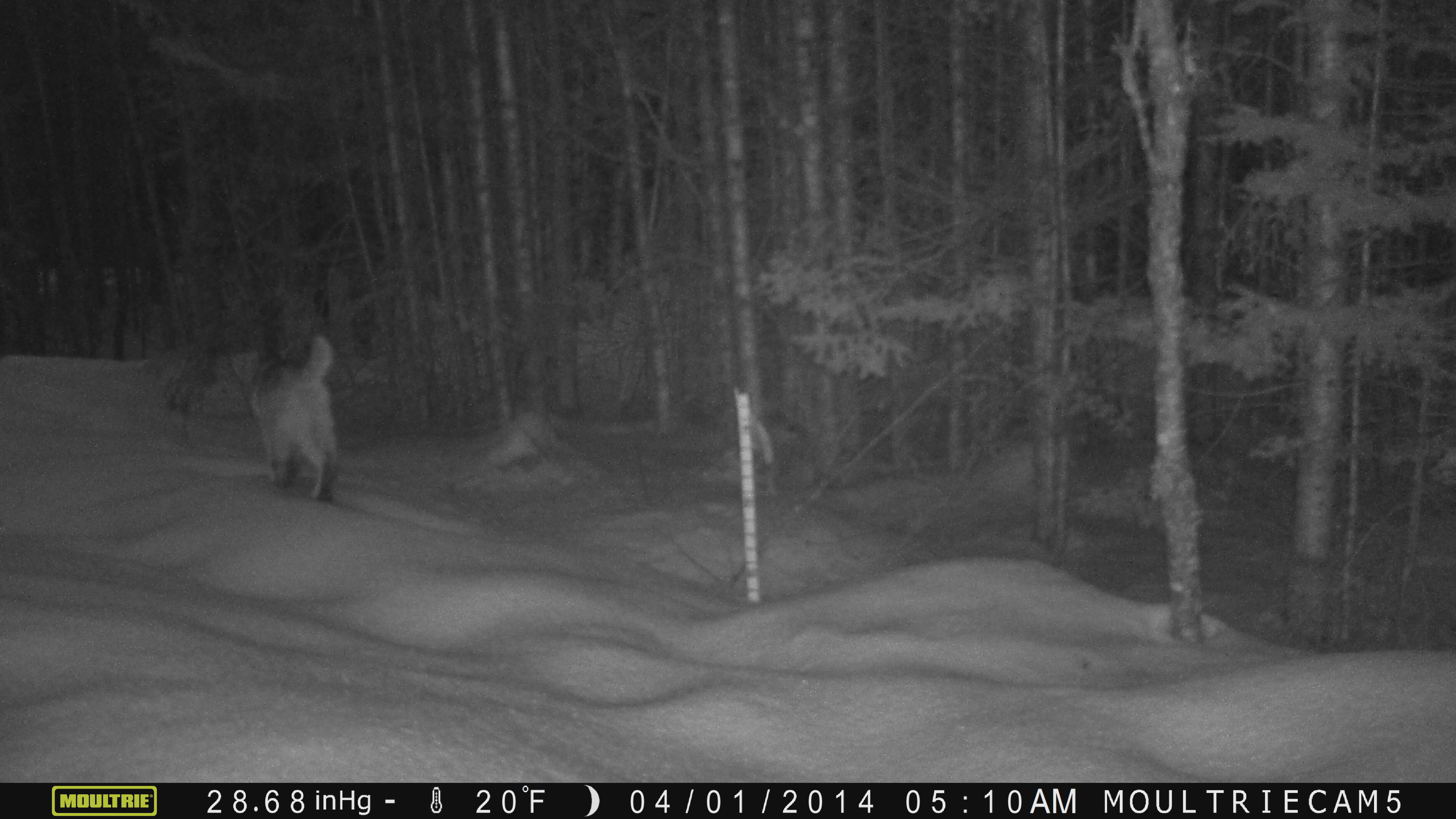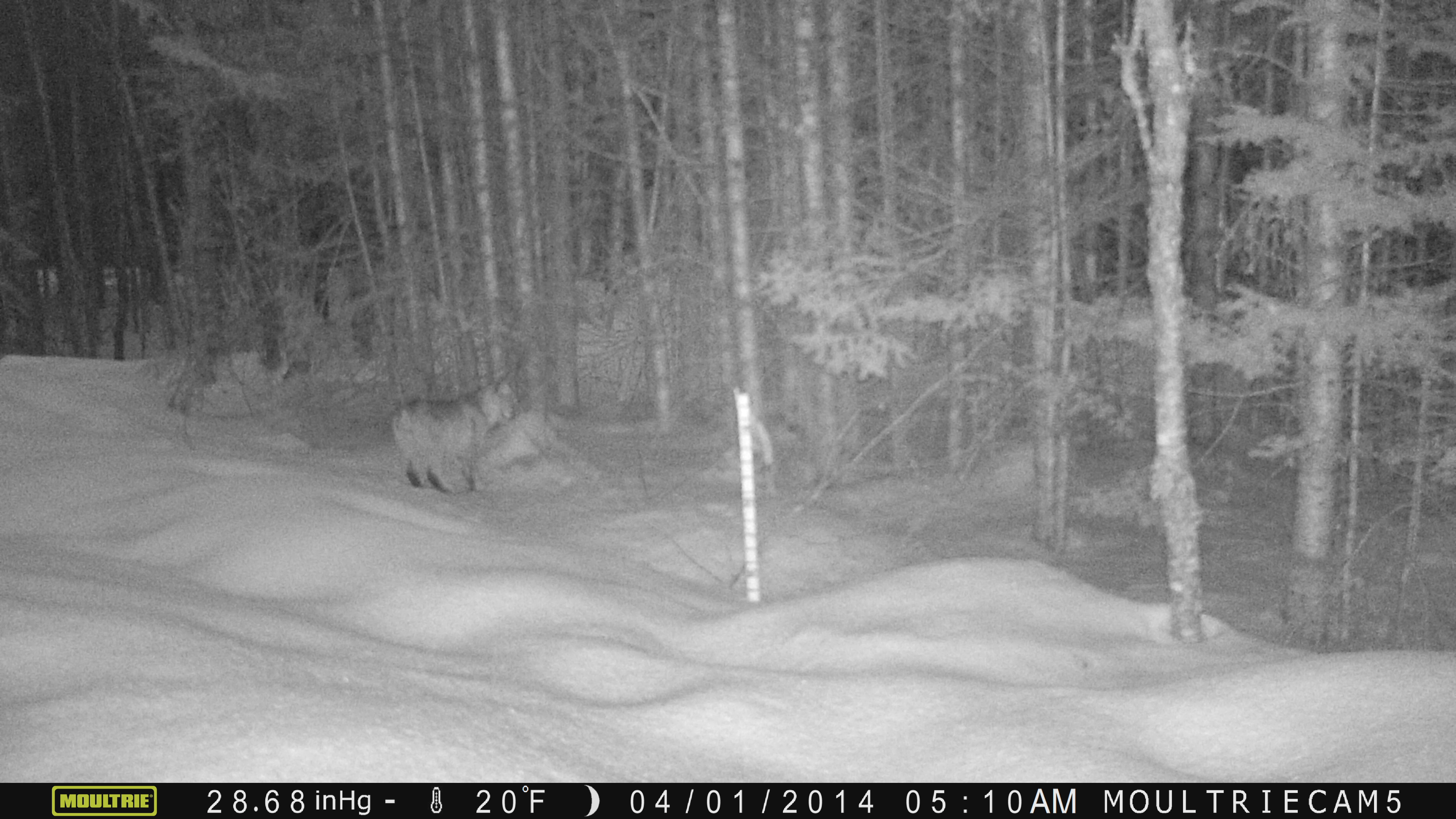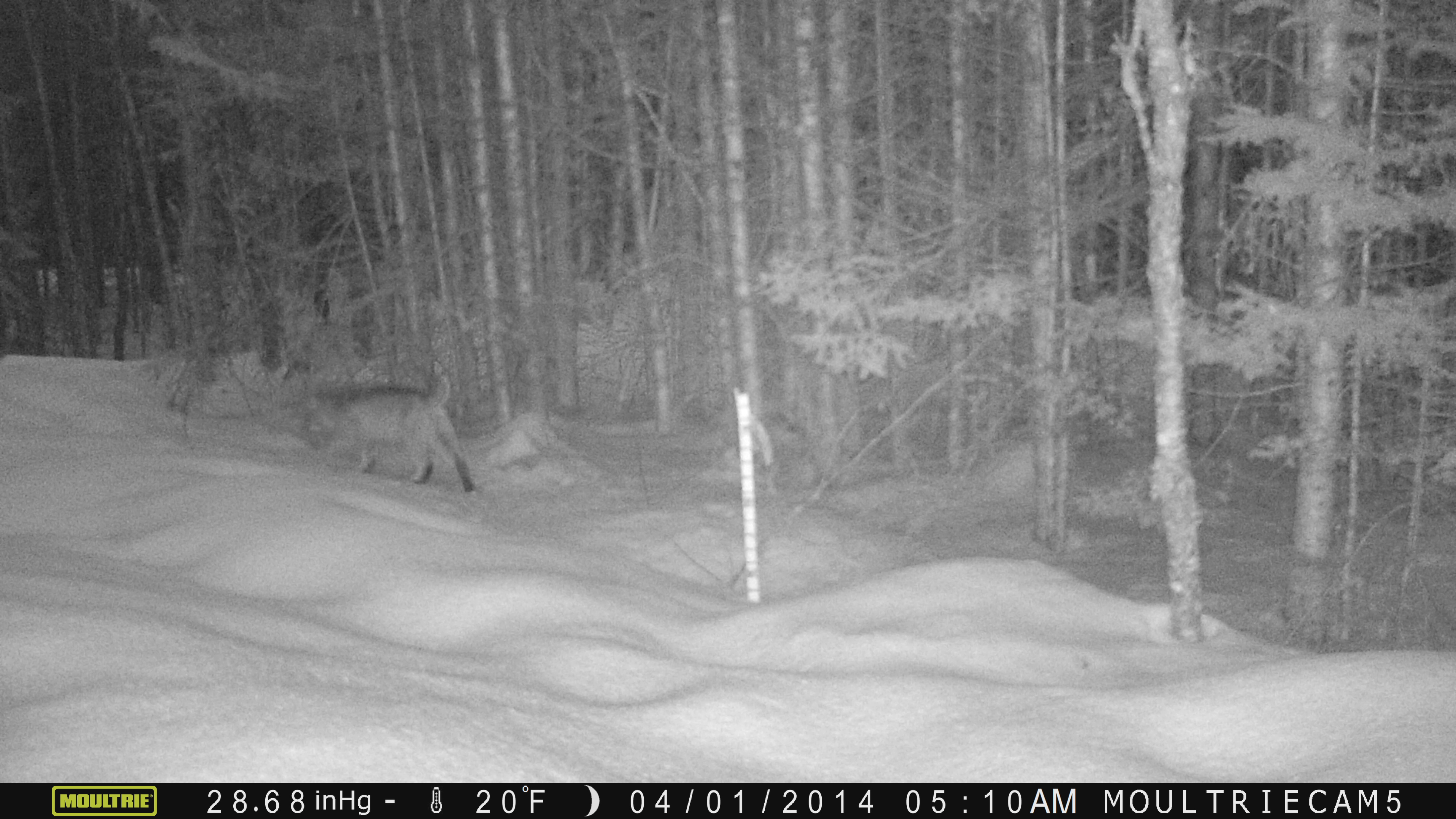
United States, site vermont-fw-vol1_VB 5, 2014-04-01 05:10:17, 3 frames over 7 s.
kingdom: Animalia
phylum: Chordata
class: Mammalia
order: Carnivora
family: Felidae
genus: Lynx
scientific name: Lynx rufus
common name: bobcat